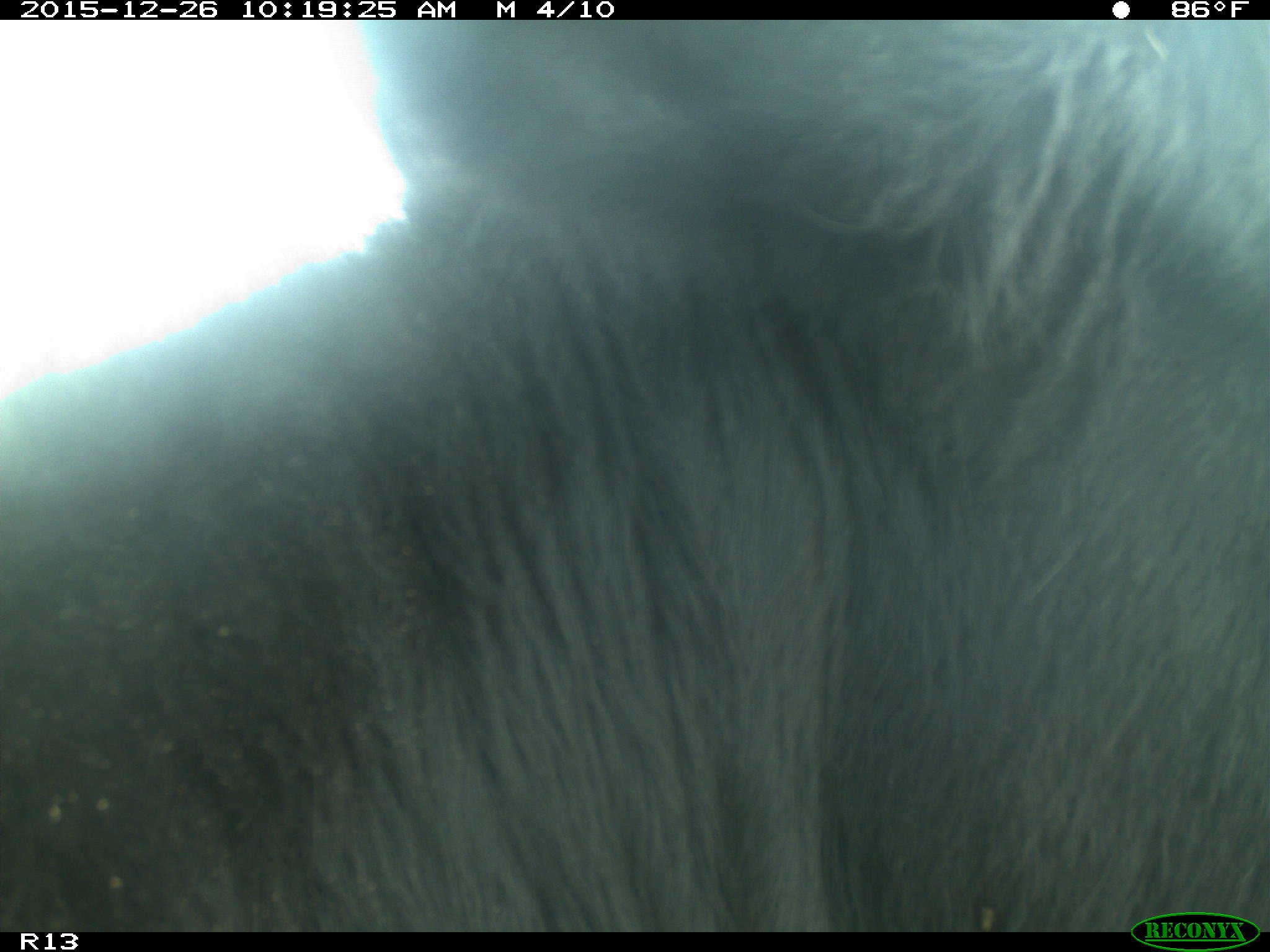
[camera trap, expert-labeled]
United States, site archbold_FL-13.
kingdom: Animalia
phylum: Chordata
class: Mammalia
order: Artiodactyla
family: Bovidae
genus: Bos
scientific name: Bos taurus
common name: domestic cow